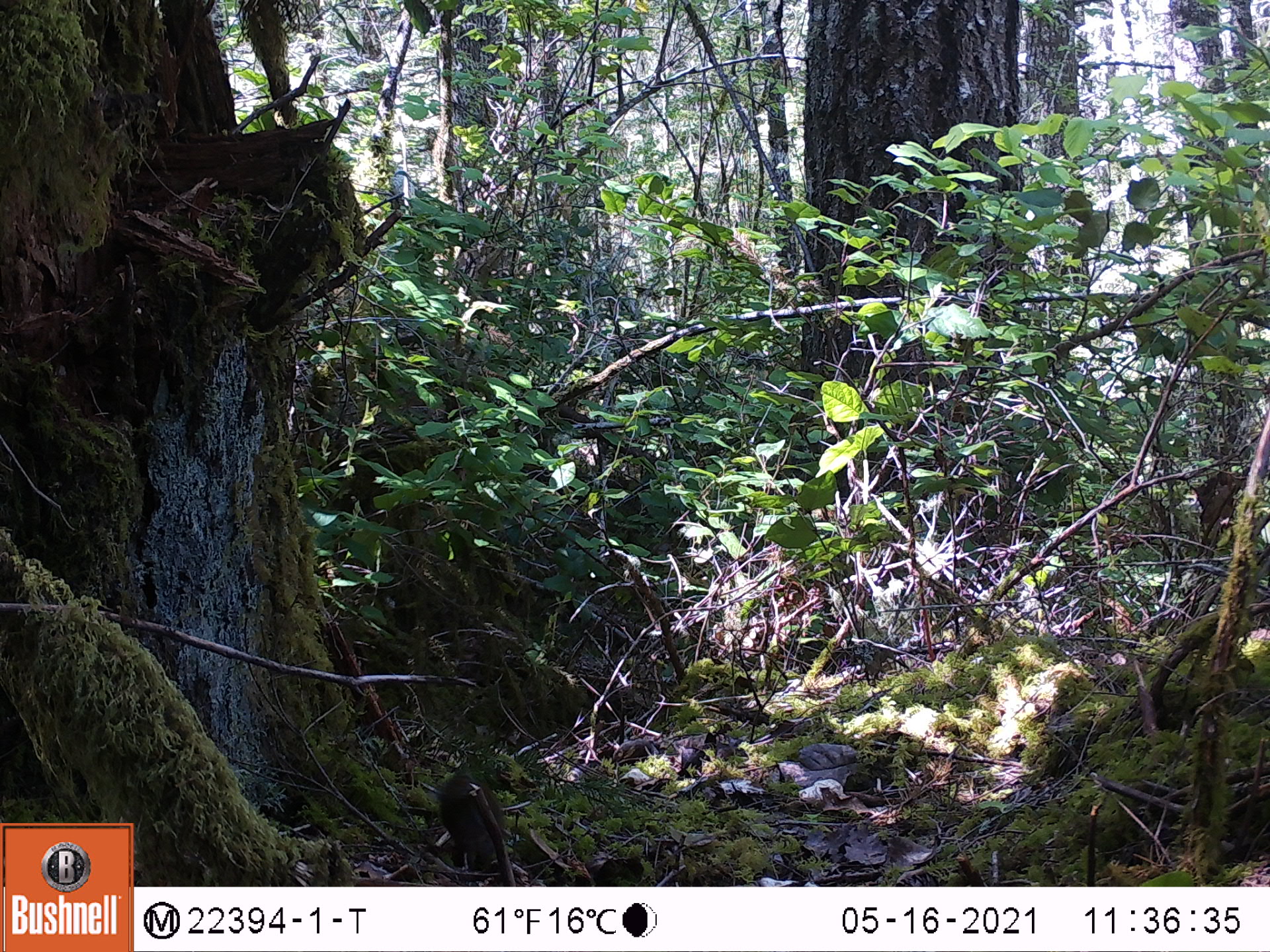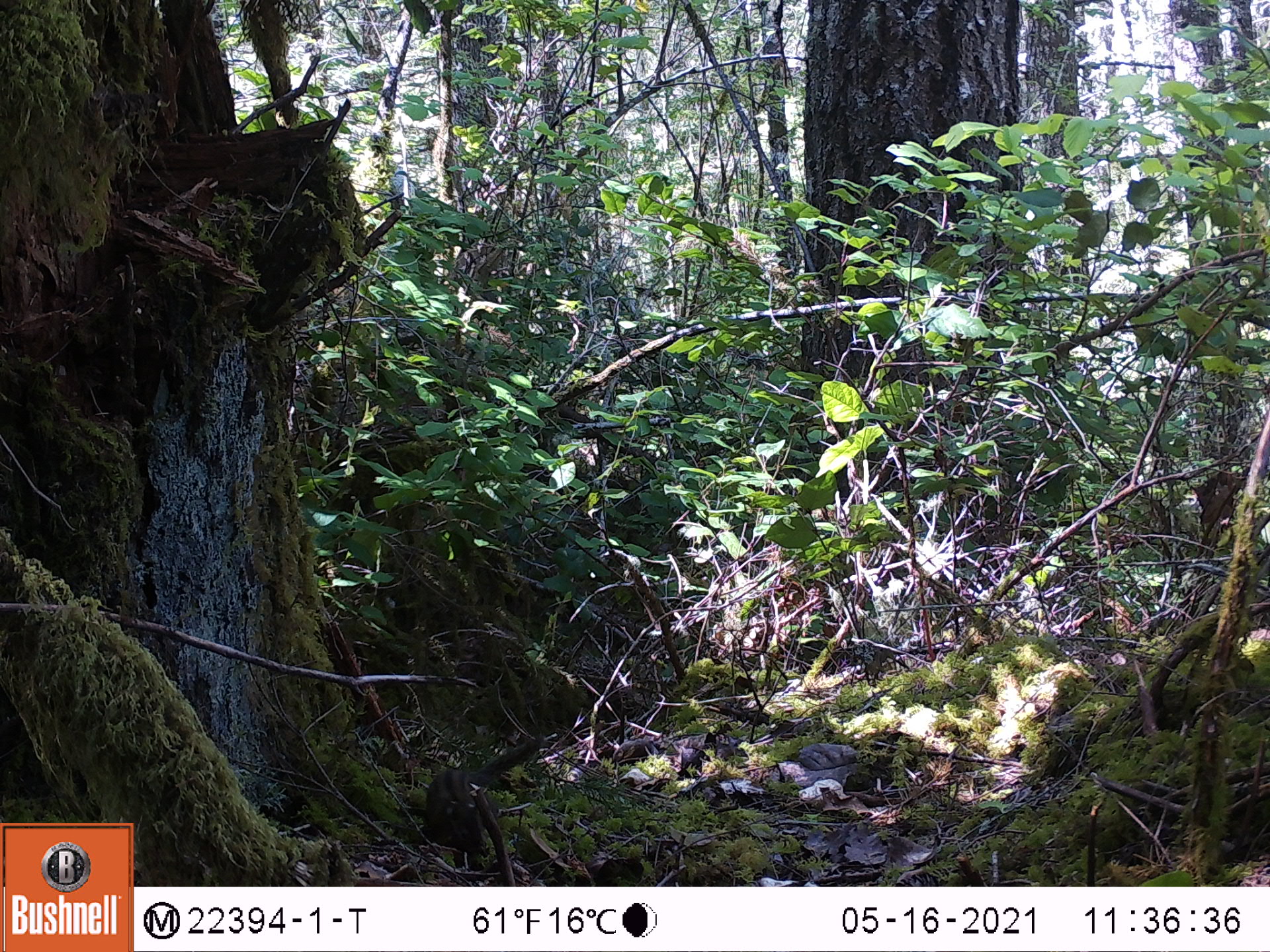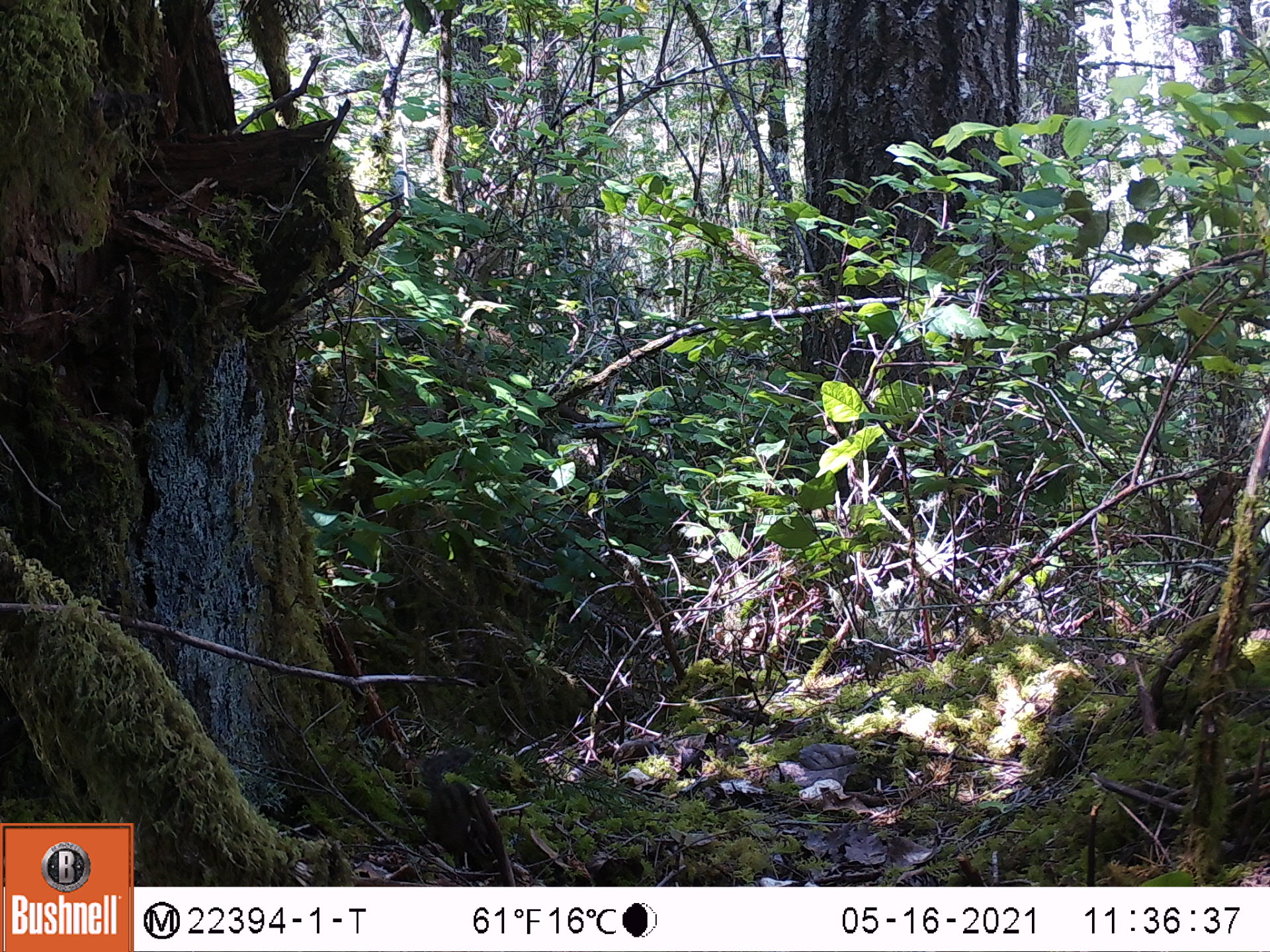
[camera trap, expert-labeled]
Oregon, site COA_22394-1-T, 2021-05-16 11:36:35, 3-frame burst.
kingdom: Animalia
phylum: Chordata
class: Mammalia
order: Rodentia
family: Sciuridae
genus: Neotamias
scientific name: Neotamias townsendii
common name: townsend's chipmunk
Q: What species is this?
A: Townsend's chipmunk (Neotamias townsendii).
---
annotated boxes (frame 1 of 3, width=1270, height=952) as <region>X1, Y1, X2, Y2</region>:
townsend's chipmunk: <region>415, 759, 538, 880</region>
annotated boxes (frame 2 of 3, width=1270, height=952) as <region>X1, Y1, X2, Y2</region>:
townsend's chipmunk: <region>405, 708, 566, 876</region>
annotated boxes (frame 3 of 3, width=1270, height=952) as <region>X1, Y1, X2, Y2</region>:
townsend's chipmunk: <region>399, 725, 529, 881</region>